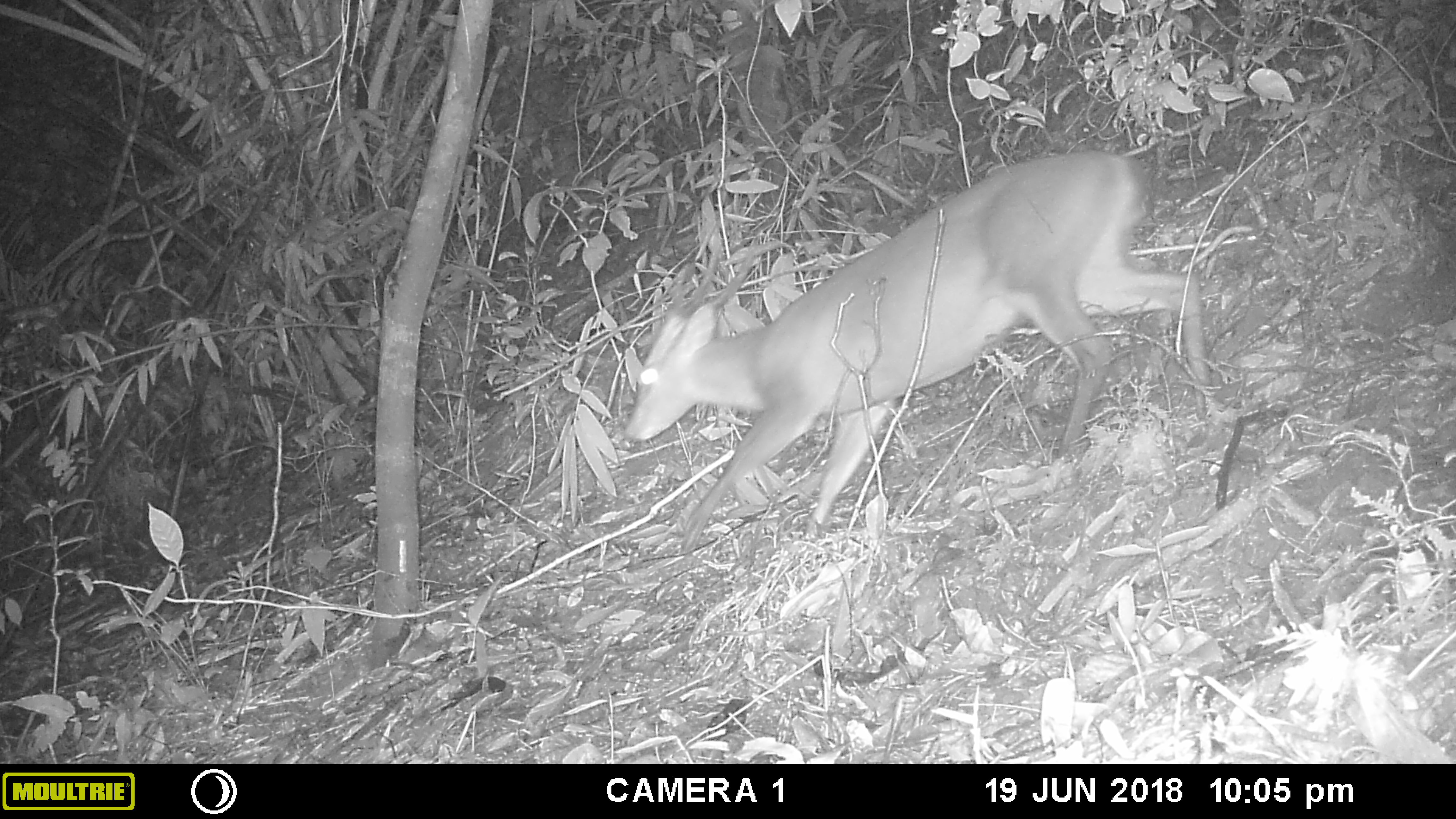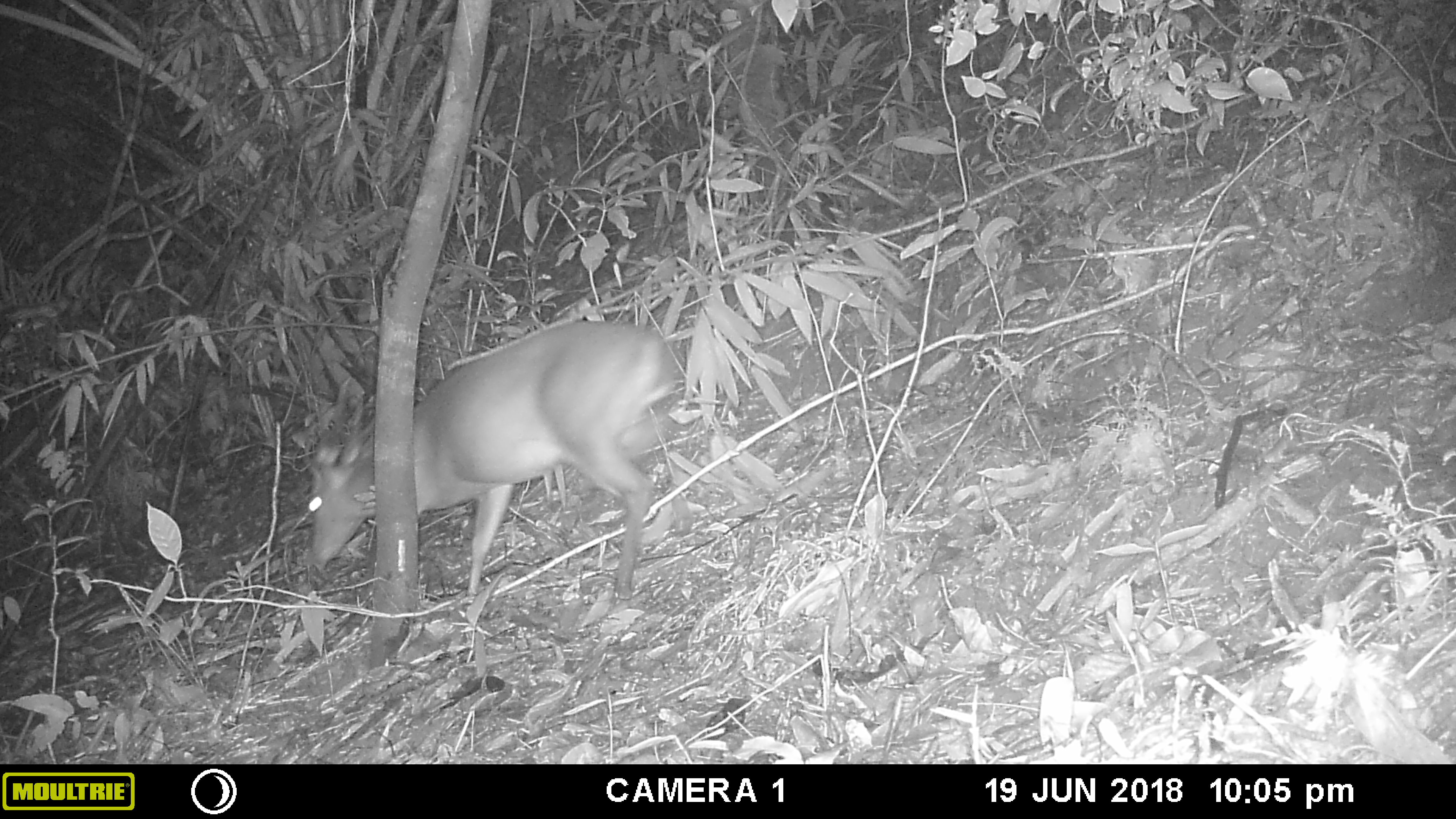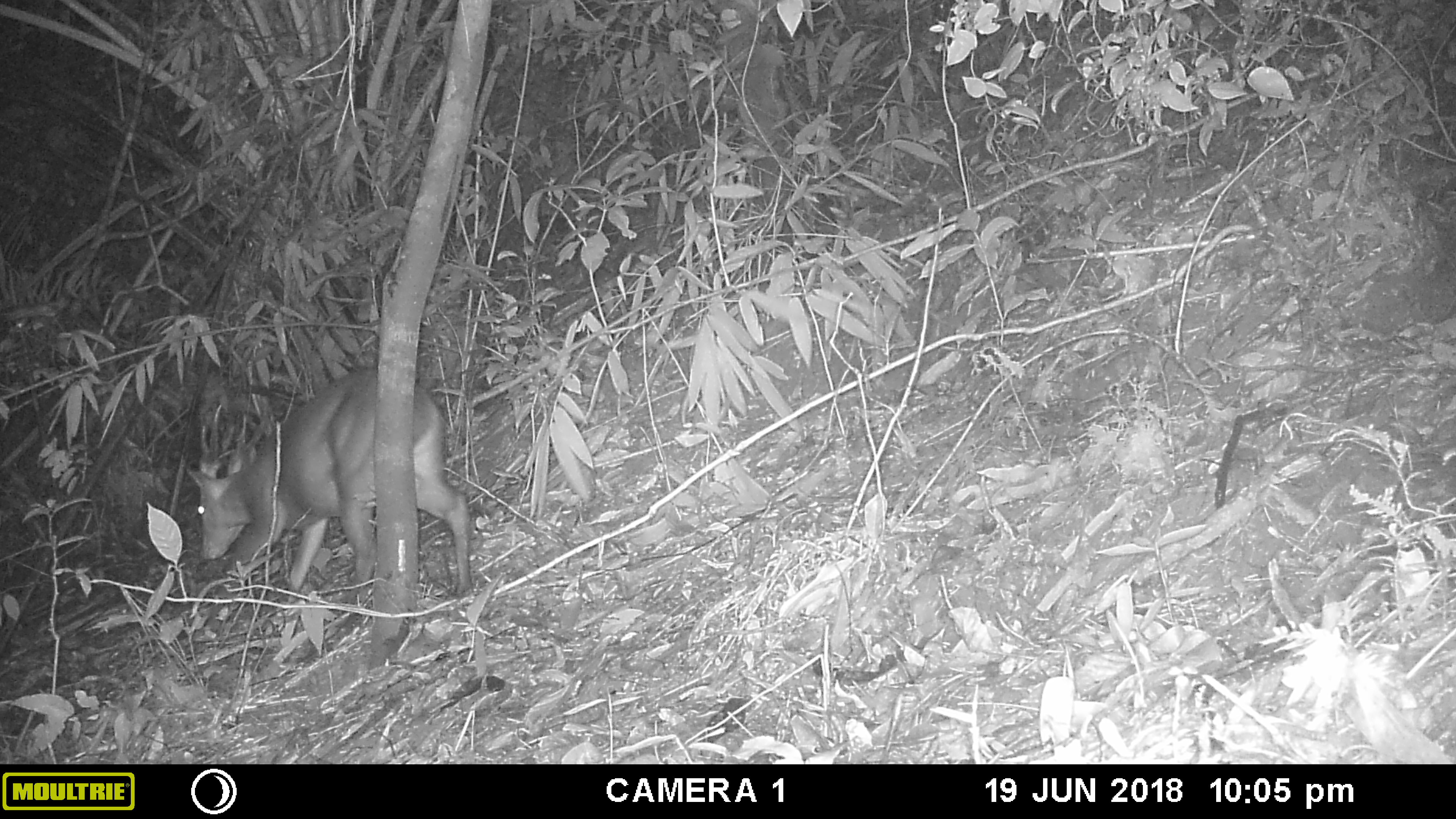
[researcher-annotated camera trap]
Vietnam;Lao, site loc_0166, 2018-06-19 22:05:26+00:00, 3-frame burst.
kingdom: Animalia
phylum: Chordata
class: Mammalia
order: Artiodactyla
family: Cervidae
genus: Muntiacus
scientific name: Muntiacus vuquangensis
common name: large-antlered muntjac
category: large antlered muntjac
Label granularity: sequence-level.